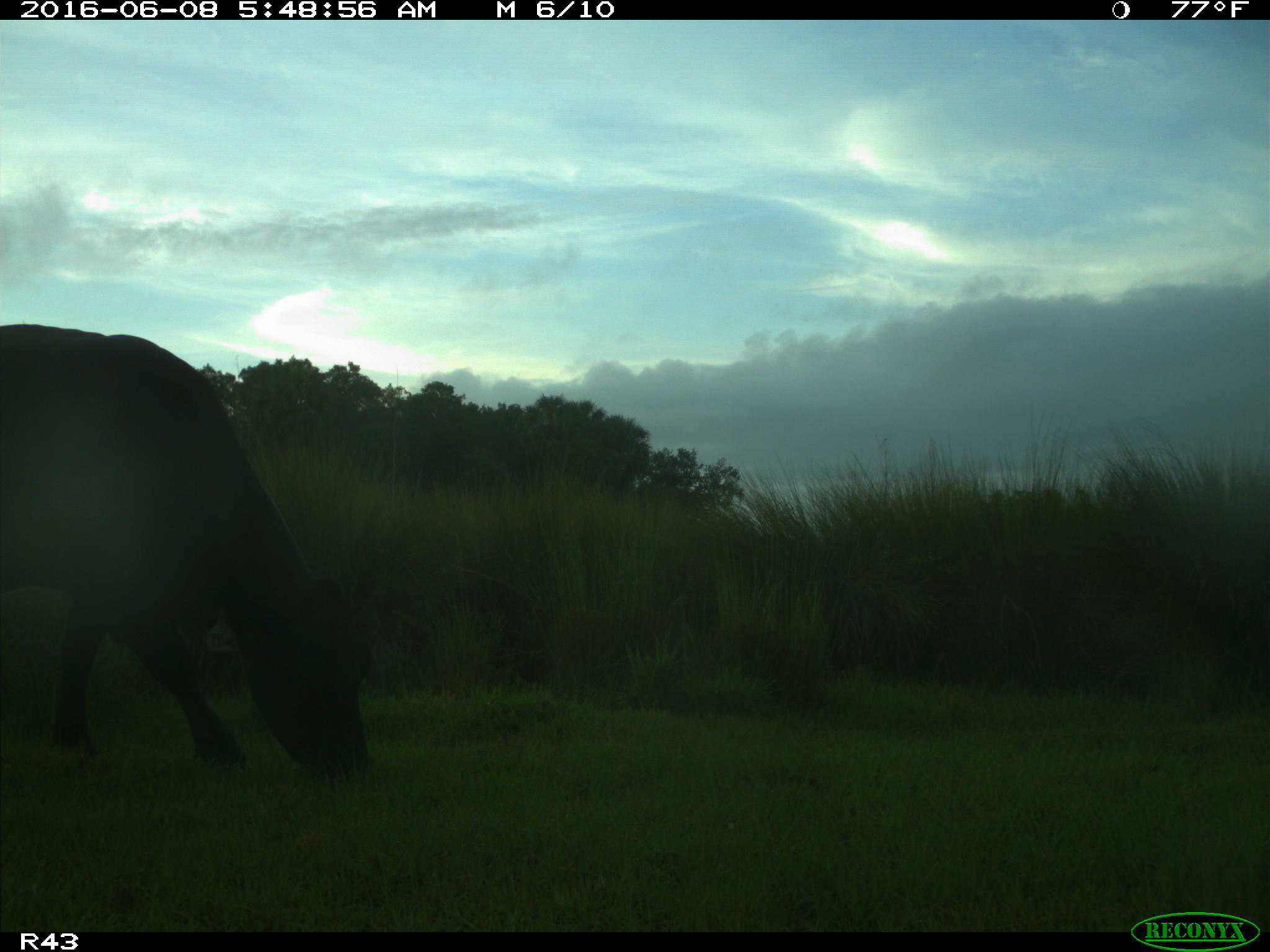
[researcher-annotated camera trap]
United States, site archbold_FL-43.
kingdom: Animalia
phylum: Chordata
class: Mammalia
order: Artiodactyla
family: Bovidae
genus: Bos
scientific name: Bos taurus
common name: domestic cow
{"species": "Bos taurus (domestic cow)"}